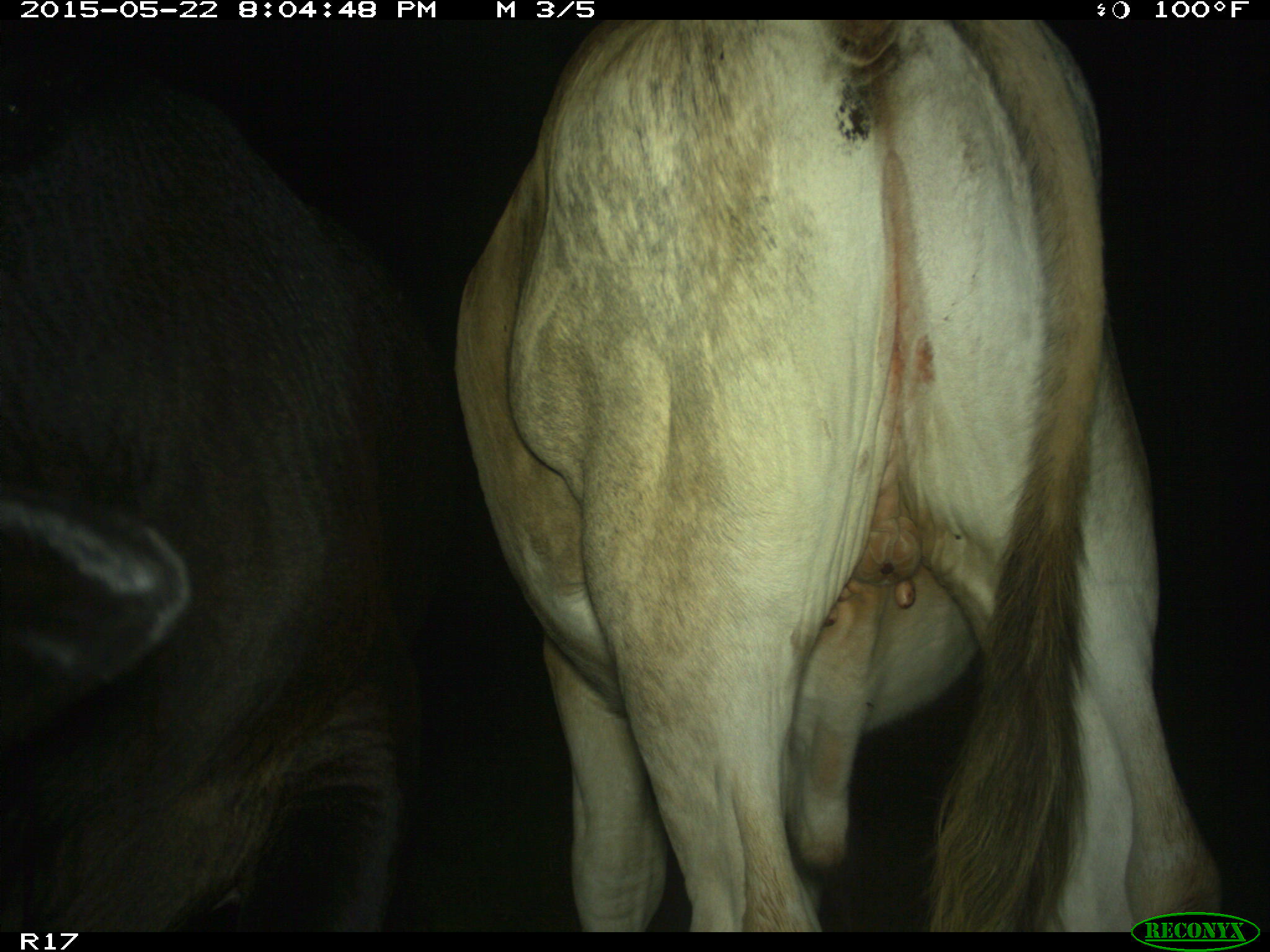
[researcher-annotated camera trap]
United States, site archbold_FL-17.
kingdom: Animalia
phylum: Chordata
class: Mammalia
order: Artiodactyla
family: Bovidae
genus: Bos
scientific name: Bos taurus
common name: domestic cow